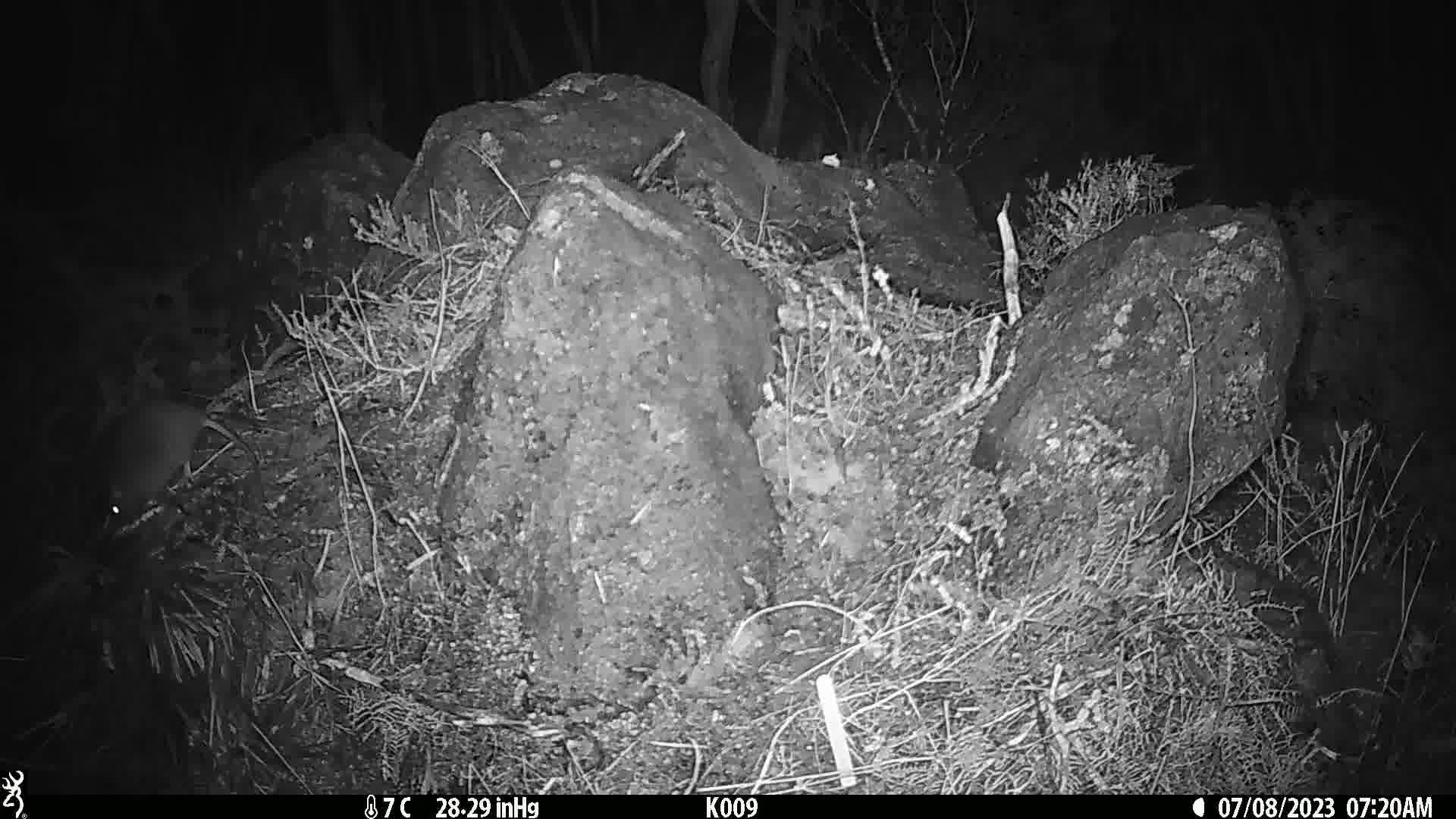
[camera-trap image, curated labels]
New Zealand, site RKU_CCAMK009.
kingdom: Animalia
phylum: Chordata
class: Mammalia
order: Rodentia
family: Muridae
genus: Rattus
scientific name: Rattus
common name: rat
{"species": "rat (Rattus)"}